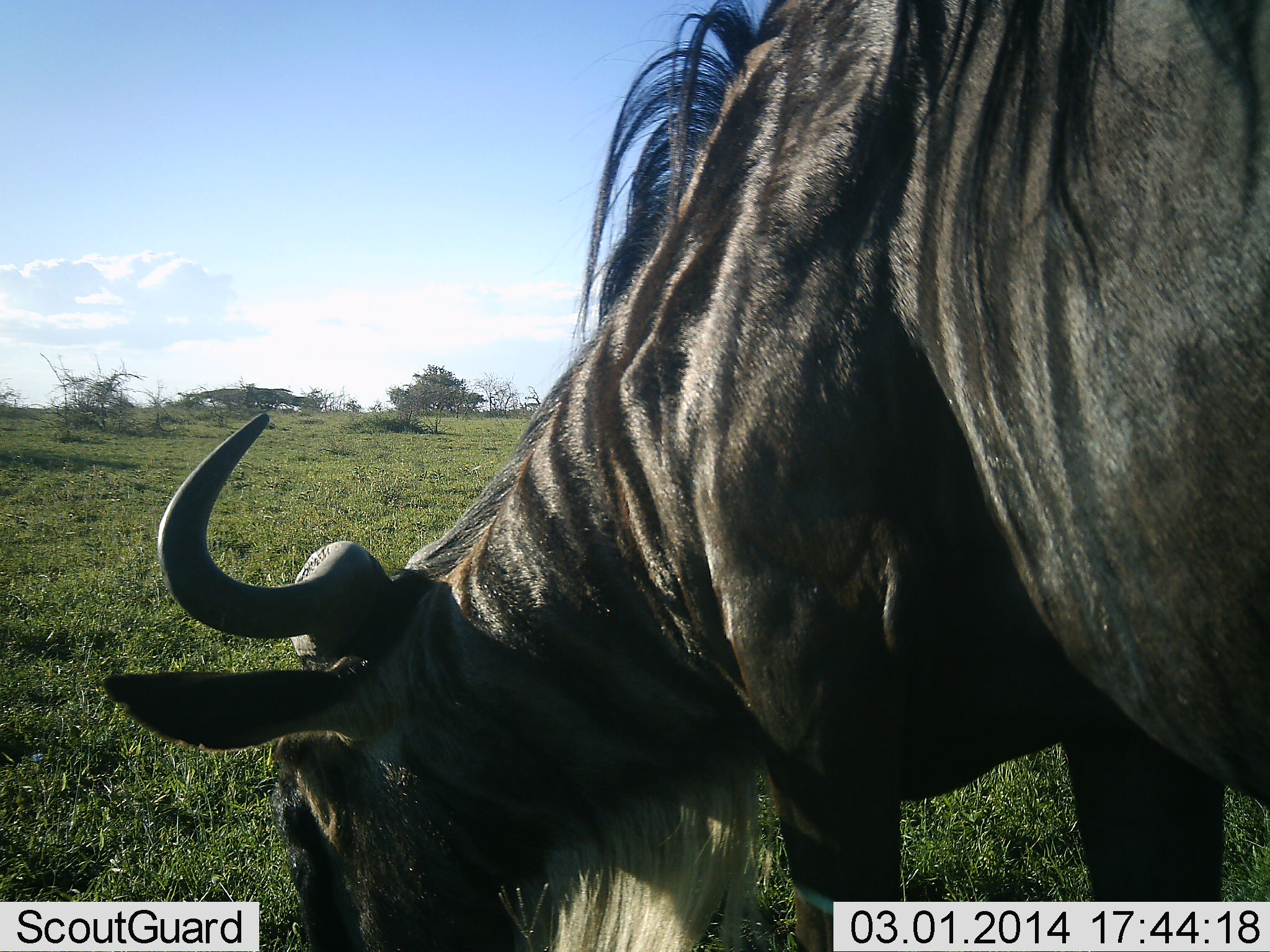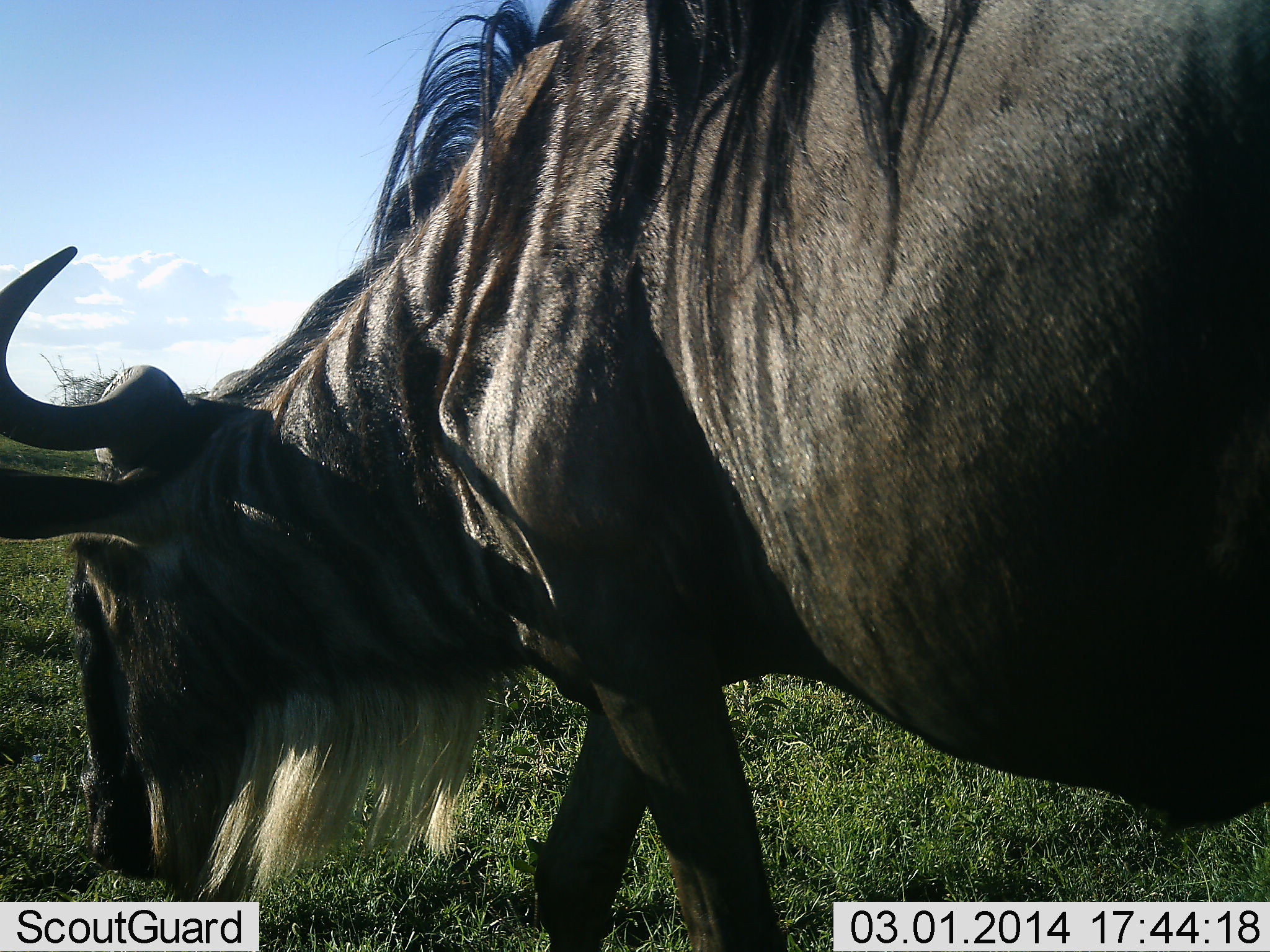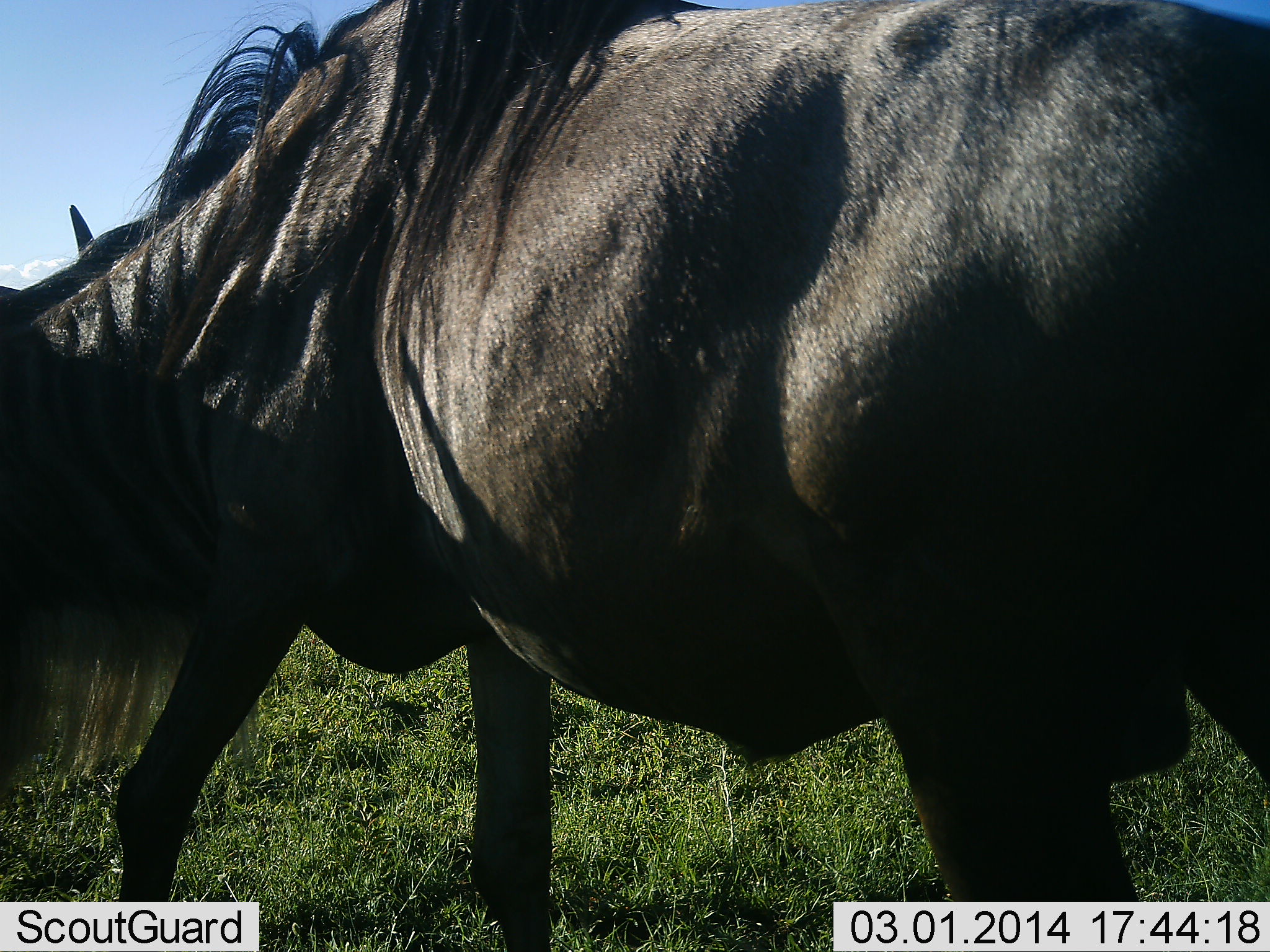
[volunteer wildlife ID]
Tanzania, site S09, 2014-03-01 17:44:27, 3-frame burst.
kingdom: Animalia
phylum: Chordata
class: Mammalia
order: Artiodactyla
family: Bovidae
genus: Connochaetes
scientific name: Connochaetes taurinus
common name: blue wildebeest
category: wildebeest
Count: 1.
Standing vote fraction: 10%.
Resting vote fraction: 0%.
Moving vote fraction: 60%.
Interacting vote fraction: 0%.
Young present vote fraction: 0%.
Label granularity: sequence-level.